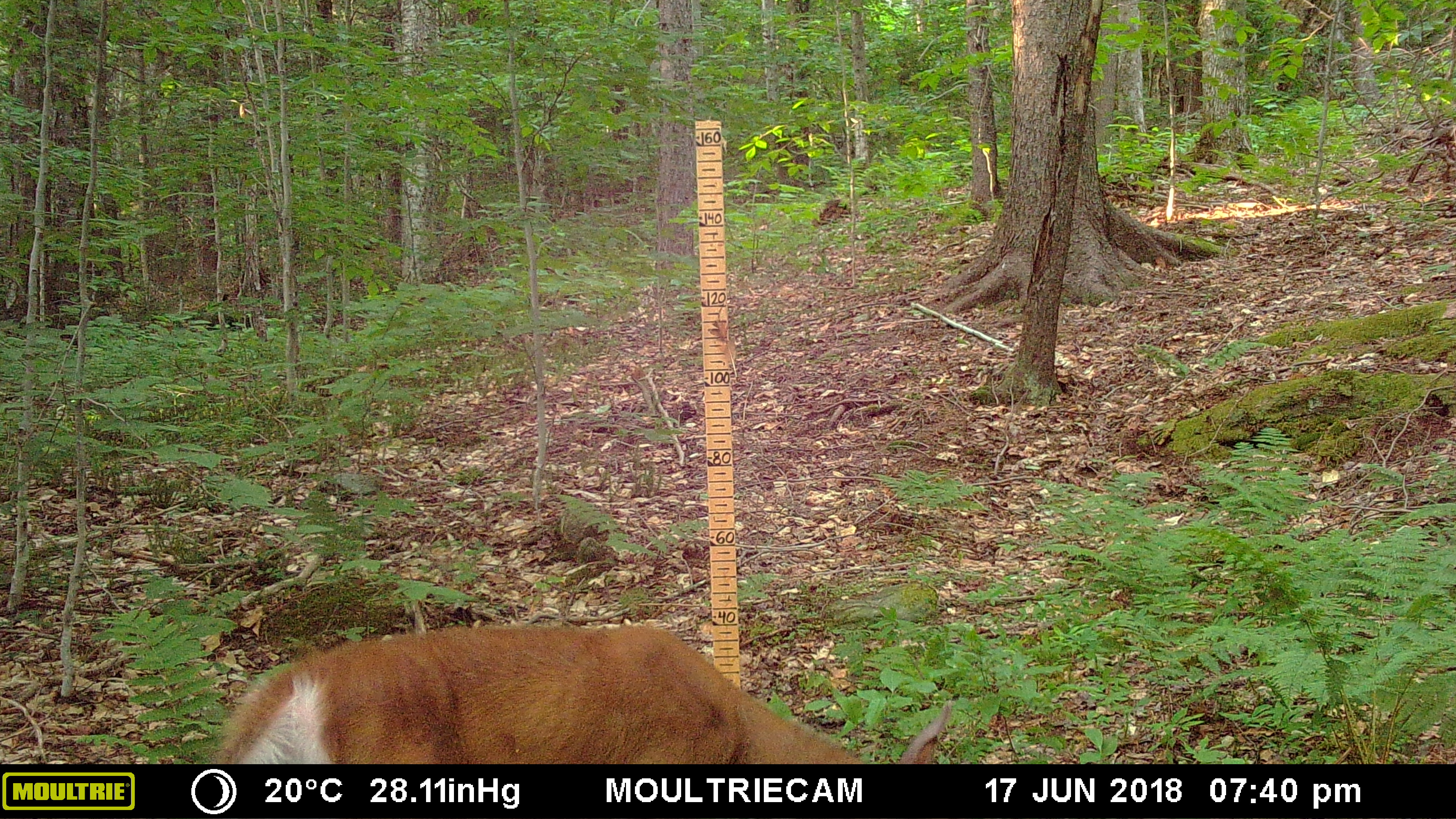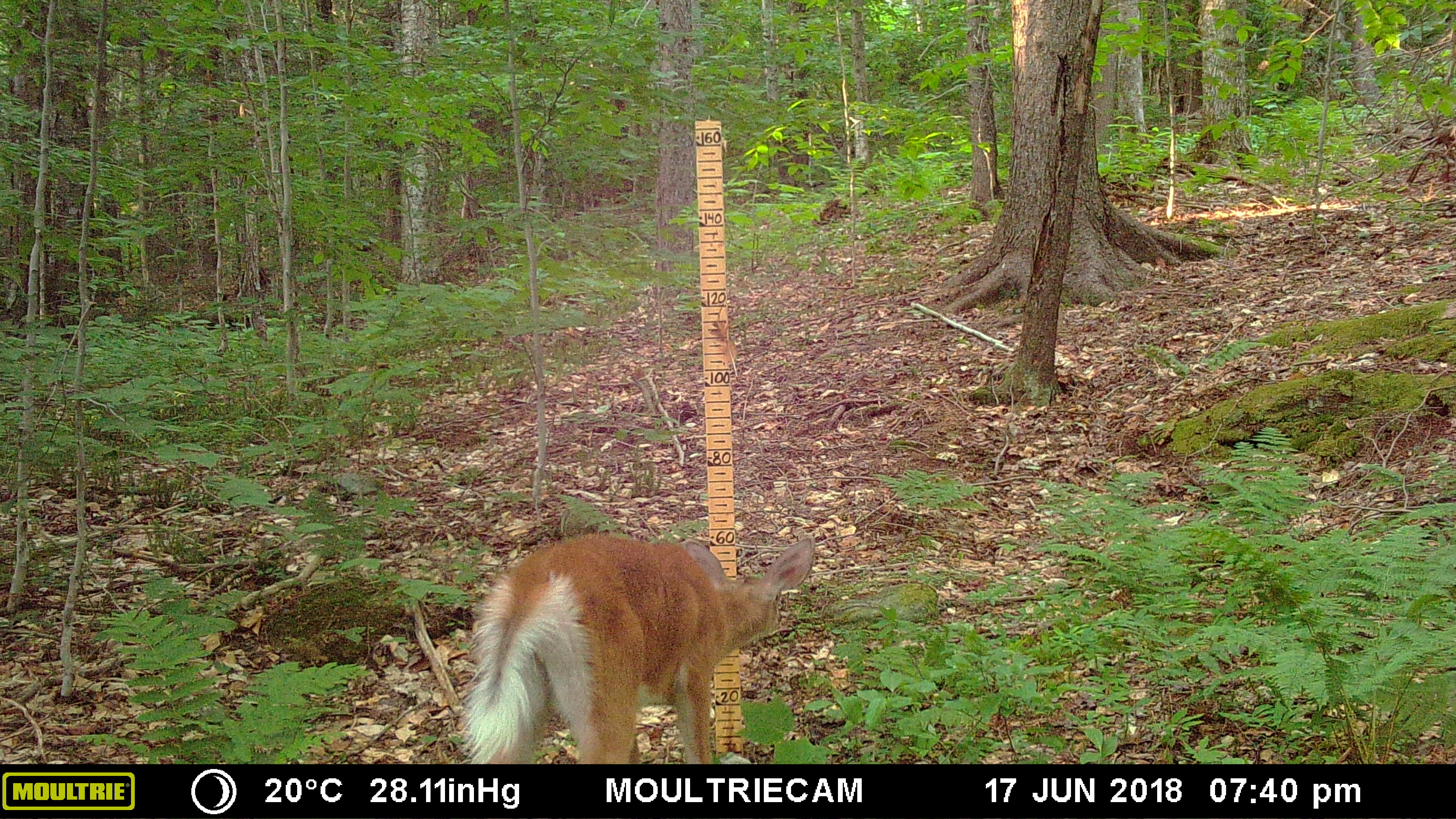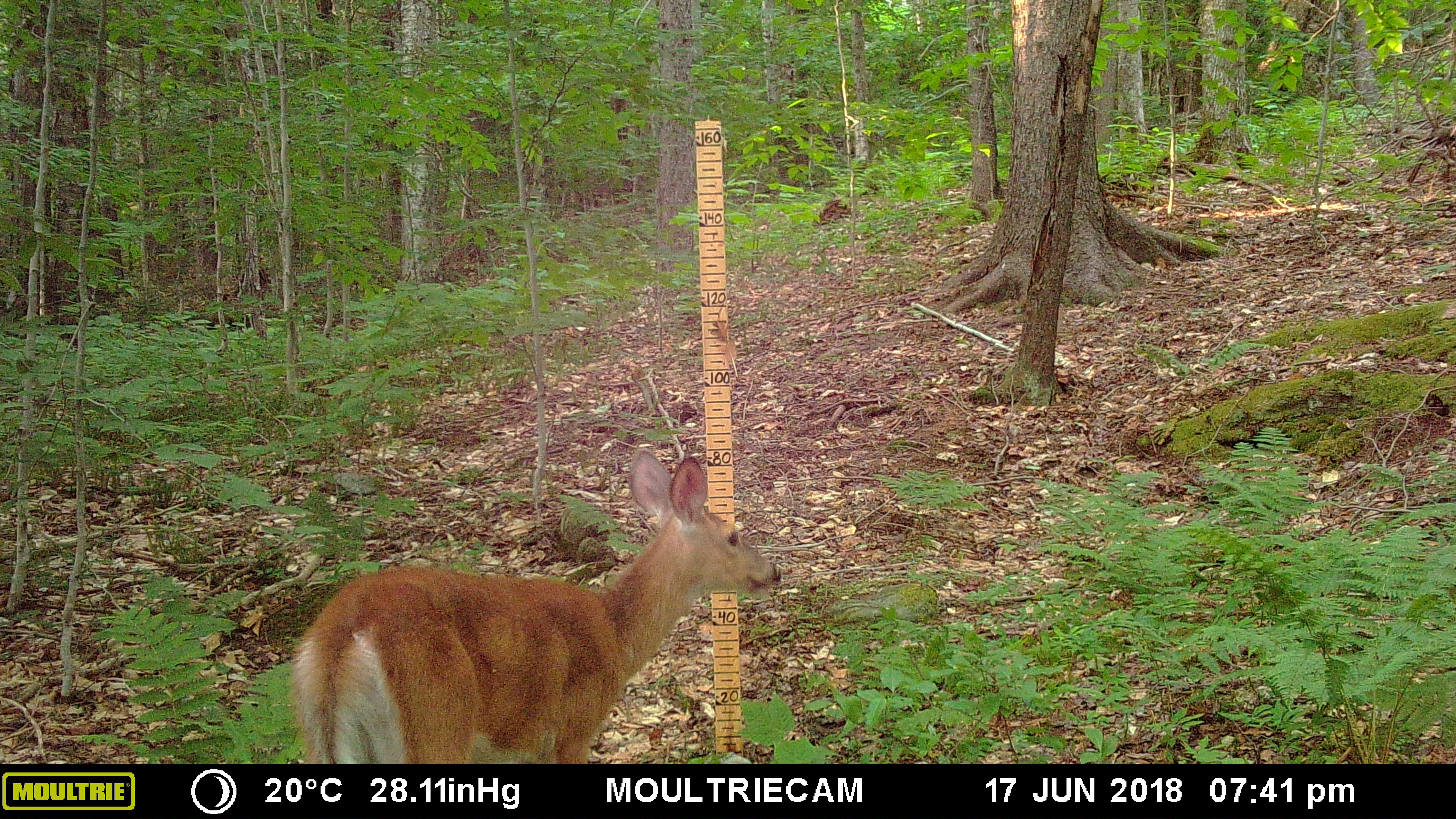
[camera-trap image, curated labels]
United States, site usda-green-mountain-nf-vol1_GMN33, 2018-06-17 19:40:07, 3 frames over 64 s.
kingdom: Animalia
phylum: Chordata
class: Mammalia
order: Artiodactyla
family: Cervidae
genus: Odocoileus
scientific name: Odocoileus virginianus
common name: white-tailed deer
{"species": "white-tailed deer (Odocoileus virginianus)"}